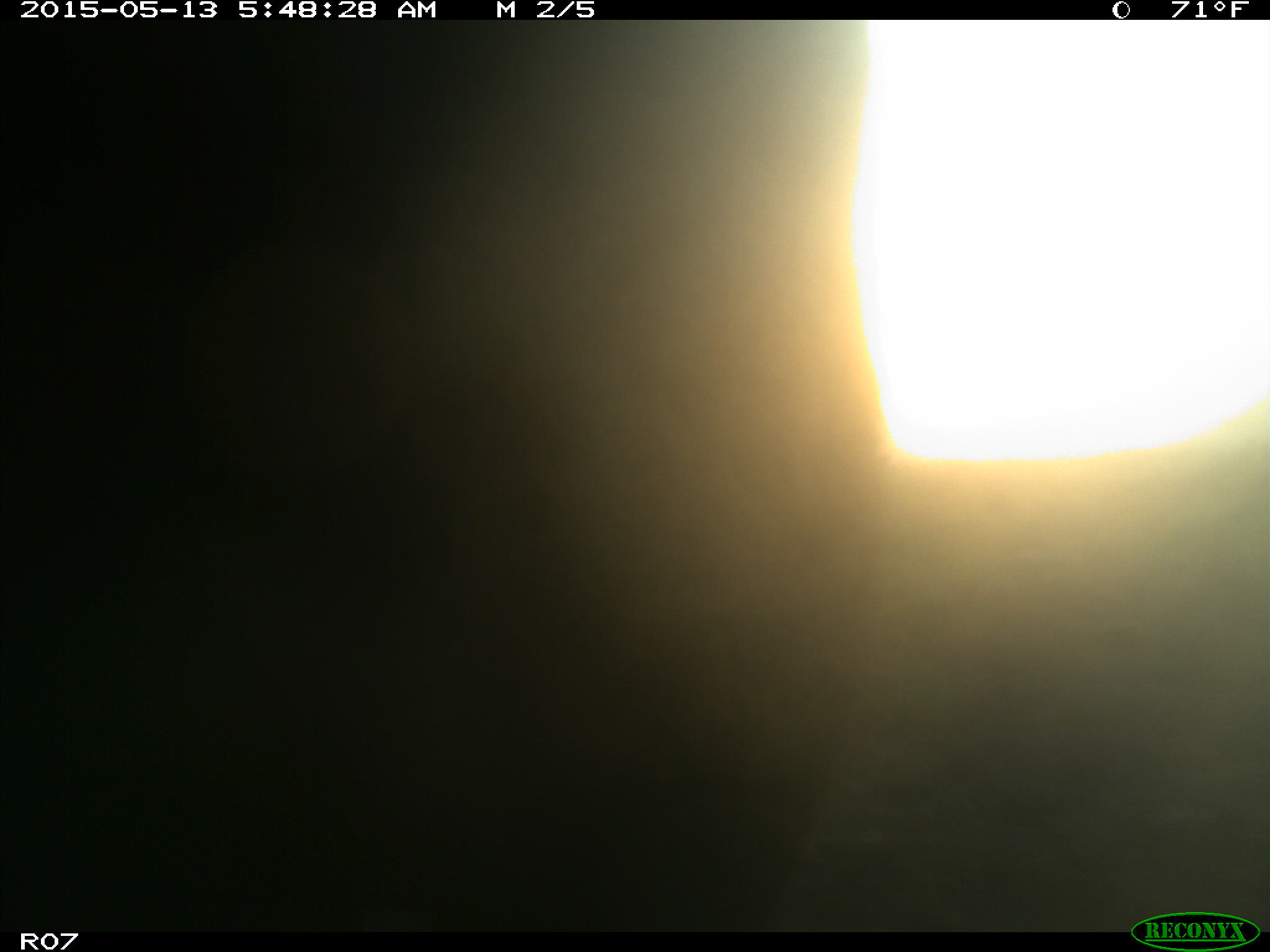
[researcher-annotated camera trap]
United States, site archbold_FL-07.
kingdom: Animalia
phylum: Chordata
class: Mammalia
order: Artiodactyla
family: Bovidae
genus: Bos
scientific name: Bos taurus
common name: domestic cow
Bos taurus (domestic cow).